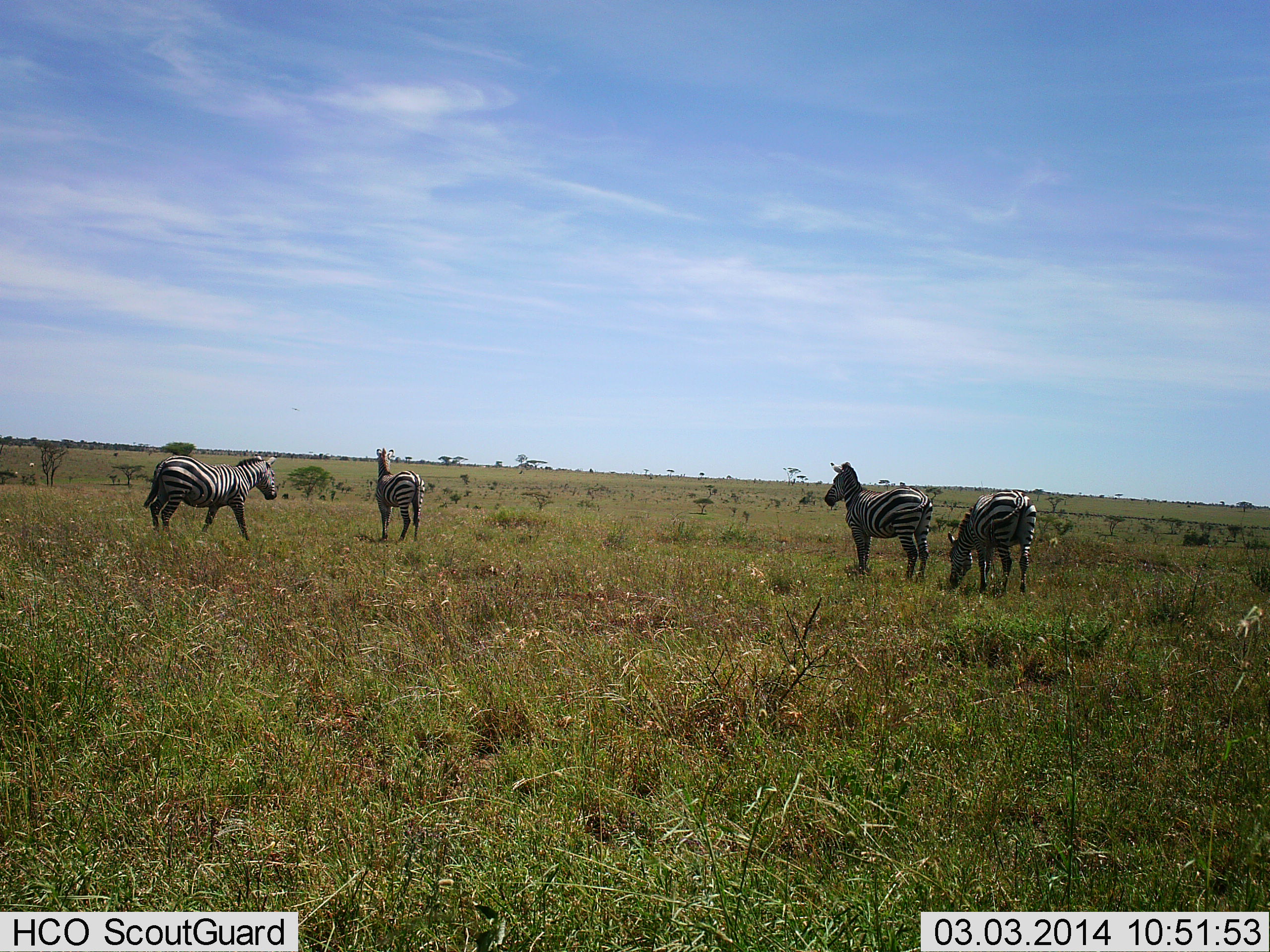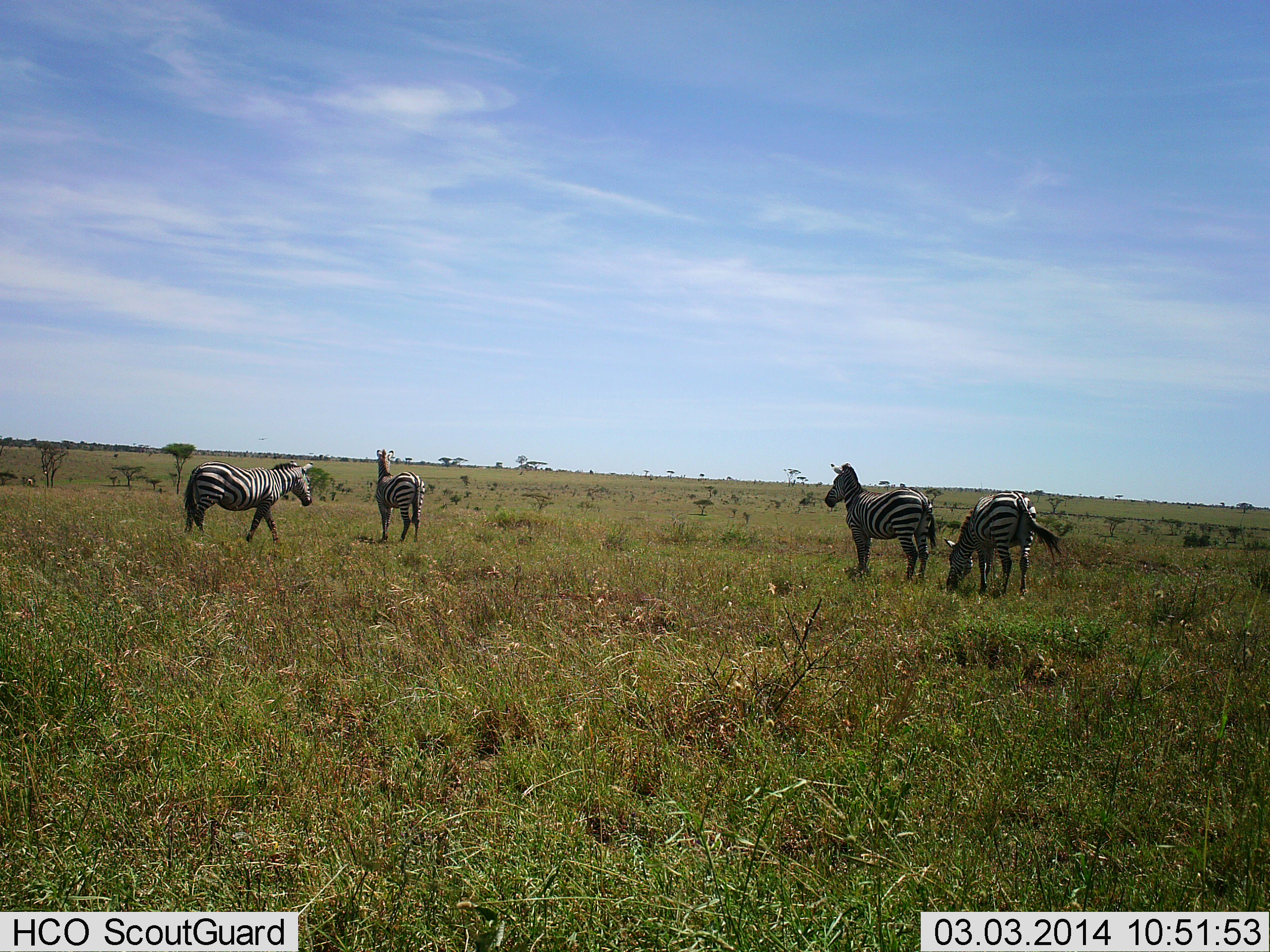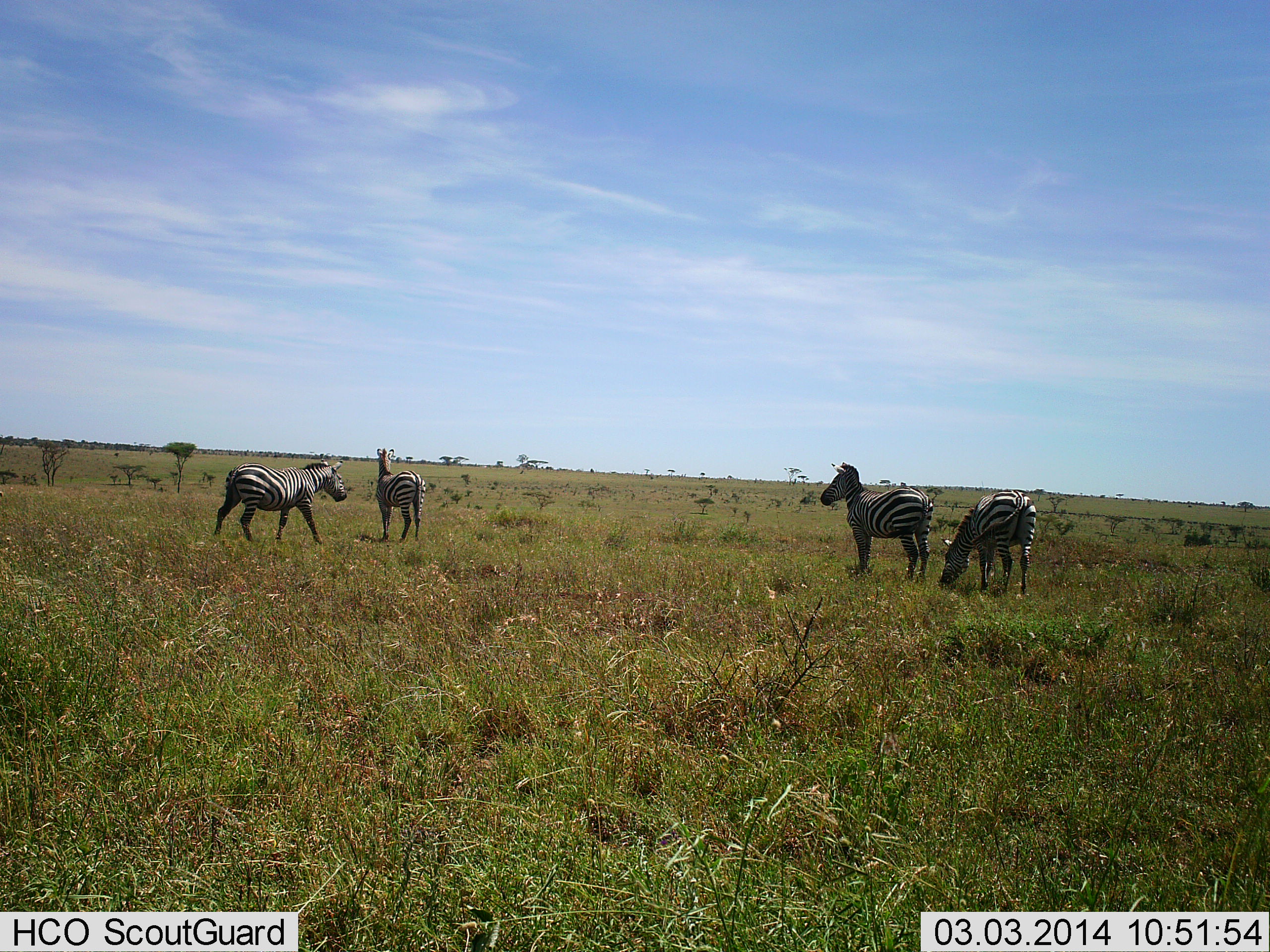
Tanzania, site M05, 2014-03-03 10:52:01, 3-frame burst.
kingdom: Animalia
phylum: Chordata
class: Mammalia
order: Perissodactyla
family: Equidae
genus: Equus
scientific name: Equus quagga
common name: plains zebra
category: zebra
Zebra (plains zebra) (Equus quagga), count 4. Behavior (volunteer vote fractions): standing 70%, resting 0%, moving 70%, interacting 0%. Young present (vote fraction): 0%. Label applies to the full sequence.